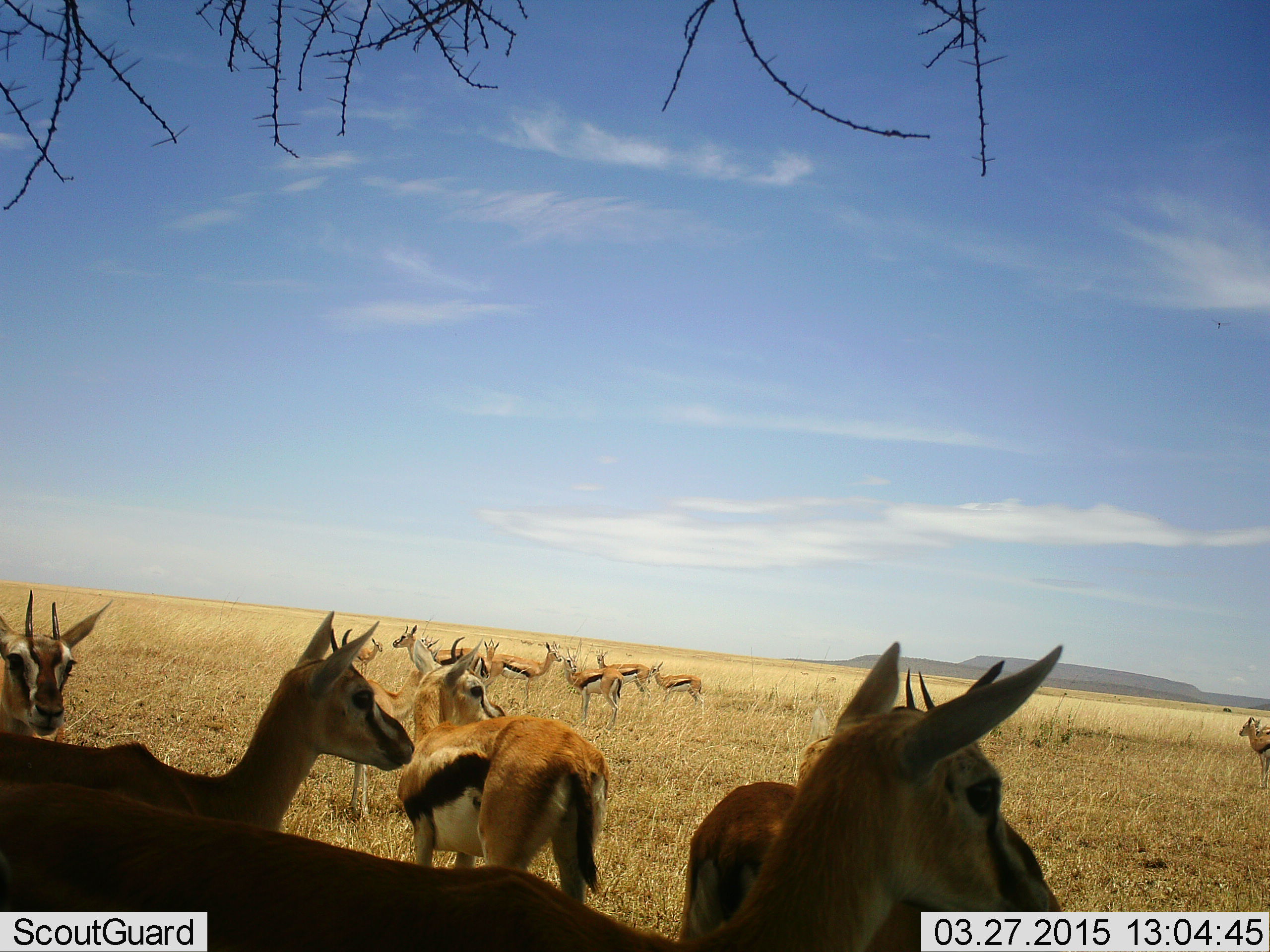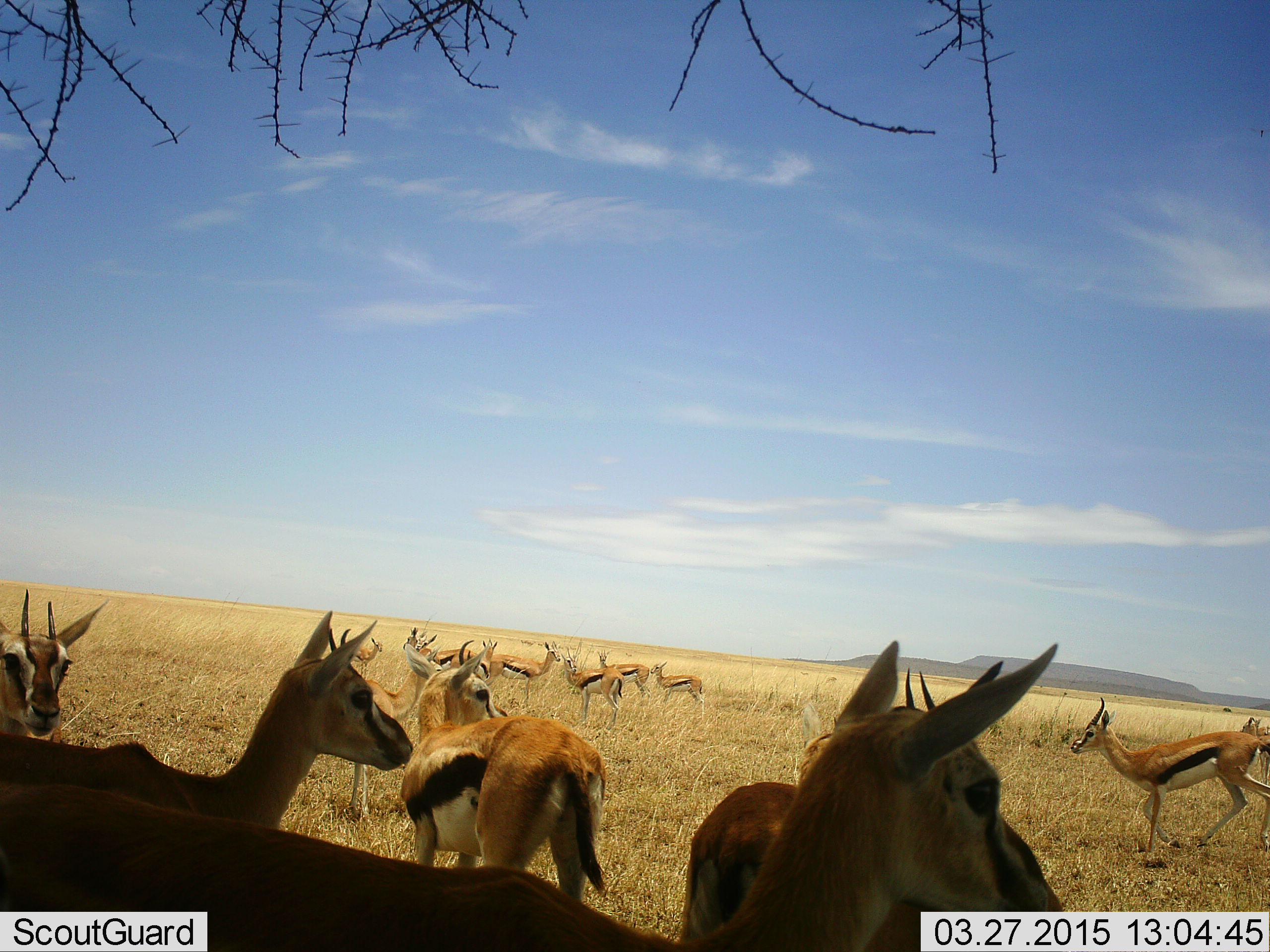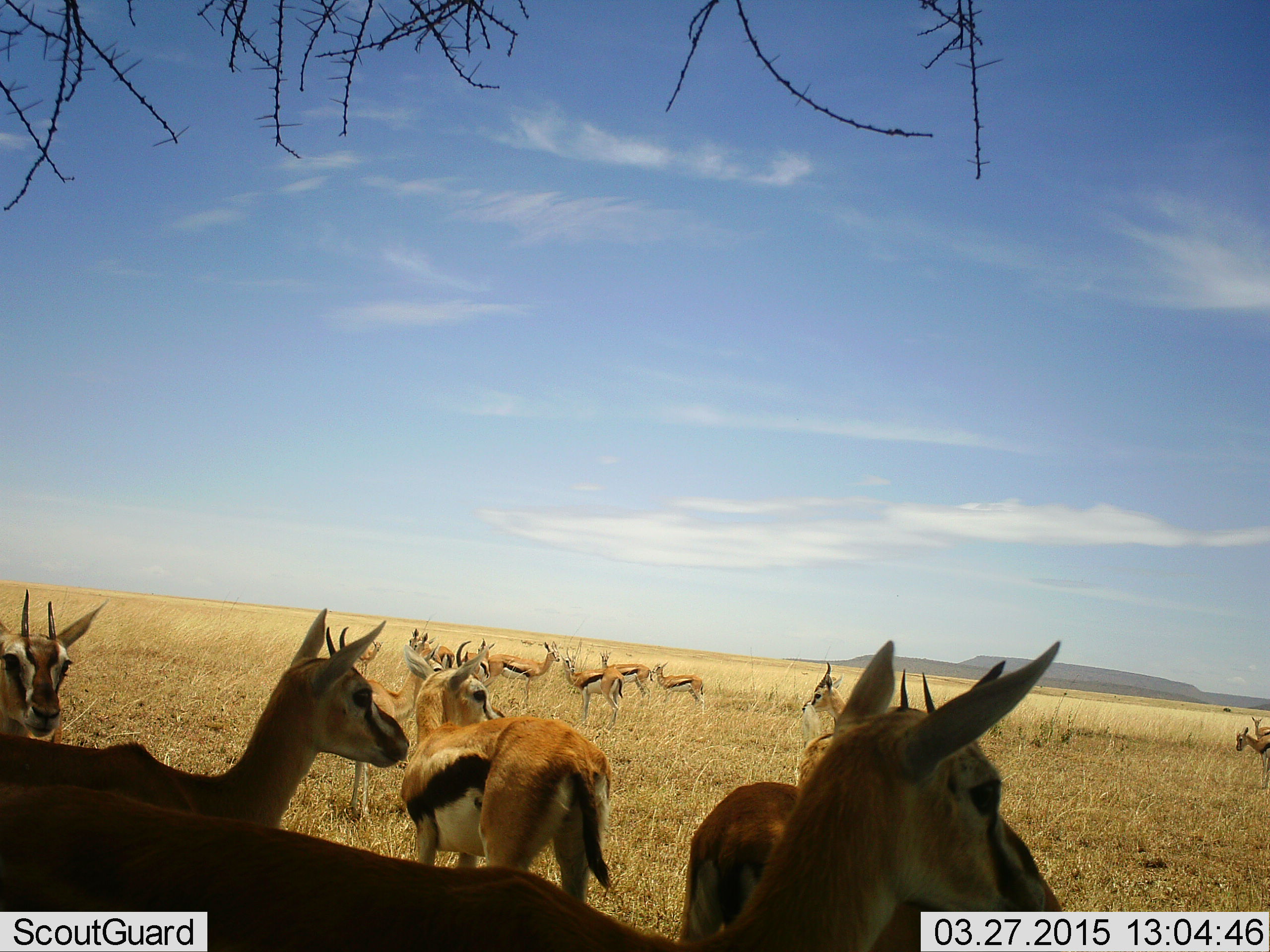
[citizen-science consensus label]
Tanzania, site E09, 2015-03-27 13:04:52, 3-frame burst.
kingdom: Animalia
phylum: Chordata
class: Mammalia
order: Artiodactyla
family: Bovidae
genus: Eudorcas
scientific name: Eudorcas thomsonii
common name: thomson's gazelle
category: gazellethomsons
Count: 11-50.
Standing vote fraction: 100%.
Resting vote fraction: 0%.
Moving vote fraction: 50%.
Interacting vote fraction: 10%.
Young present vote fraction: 0%.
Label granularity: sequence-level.